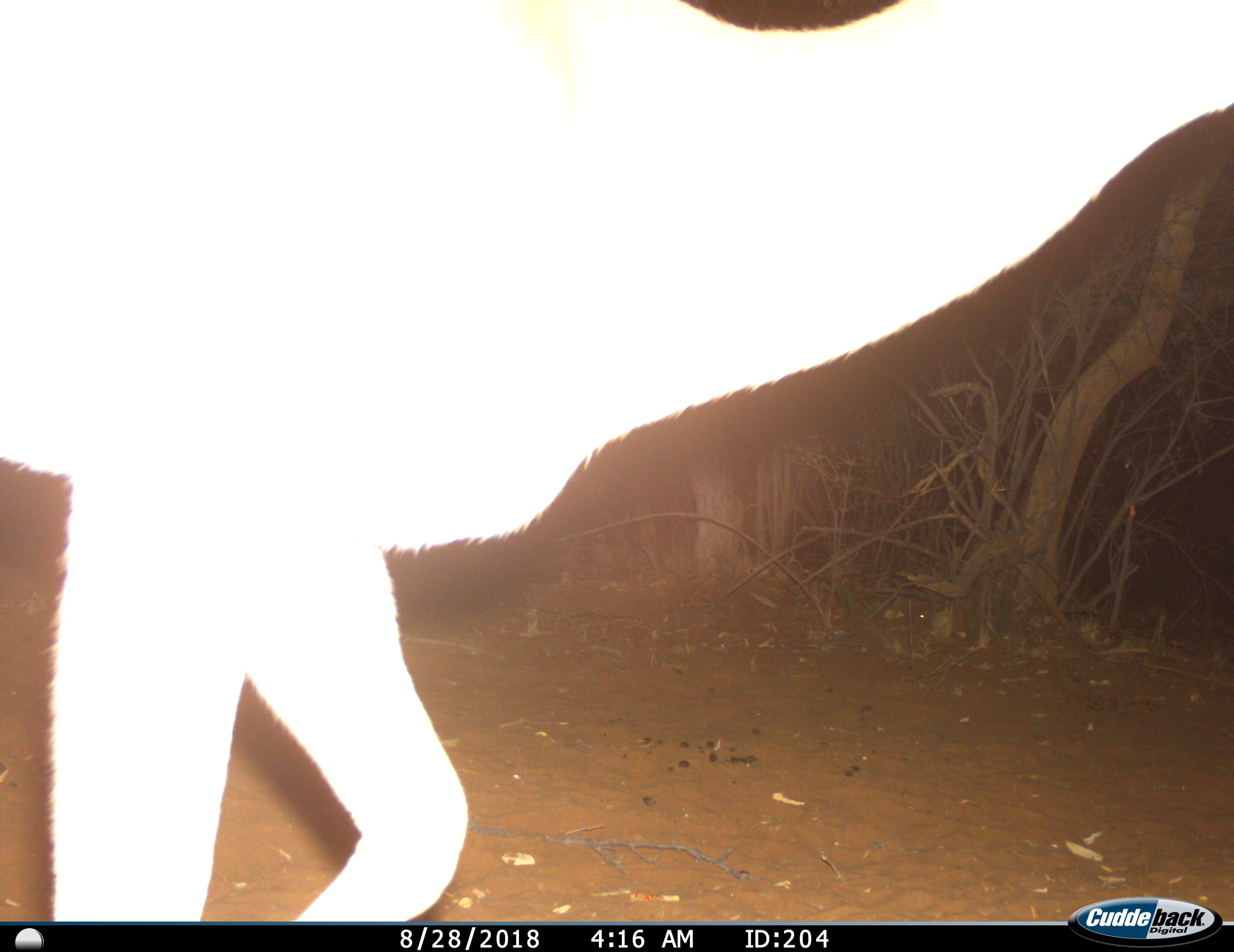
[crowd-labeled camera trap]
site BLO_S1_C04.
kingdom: Animalia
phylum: Chordata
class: Mammalia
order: Artiodactyla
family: Bovidae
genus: Tragelaphus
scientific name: Tragelaphus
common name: kudu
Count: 1.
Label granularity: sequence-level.